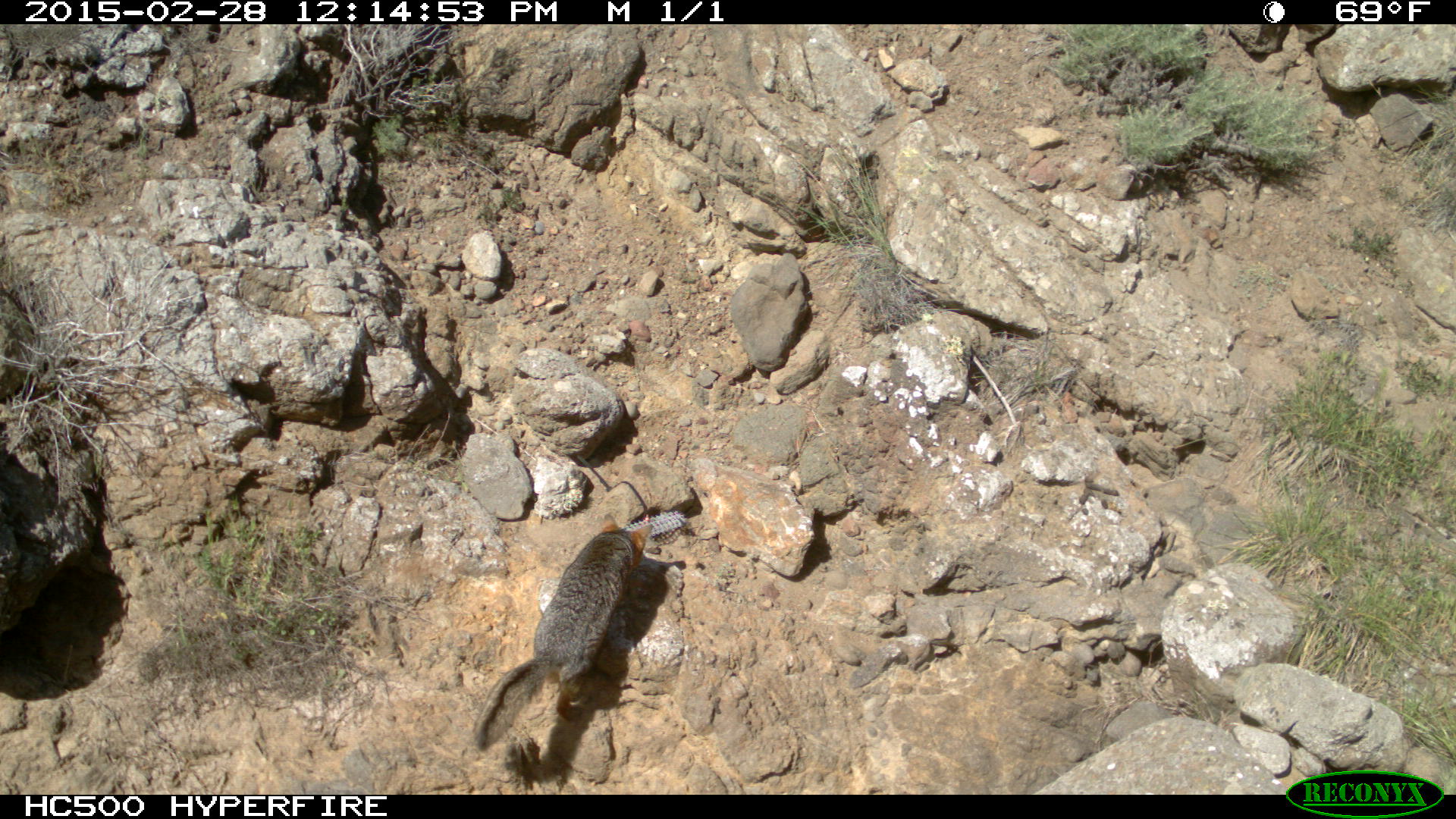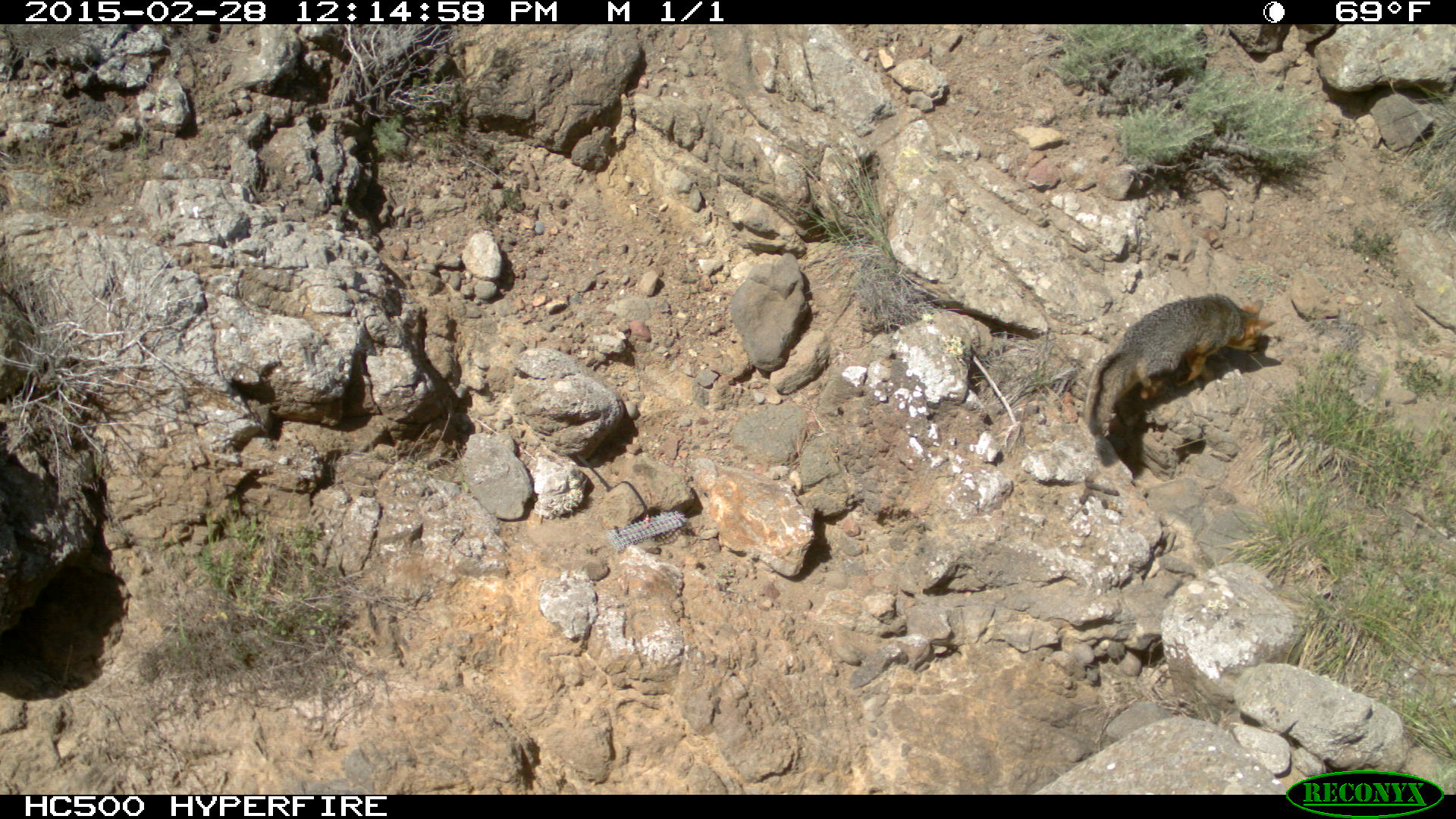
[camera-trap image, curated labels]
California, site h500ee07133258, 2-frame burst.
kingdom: Animalia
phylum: Chordata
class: Mammalia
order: Carnivora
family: Canidae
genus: Urocyon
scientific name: Urocyon littoralis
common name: island fox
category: fox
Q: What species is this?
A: Fox (island fox) (Urocyon littoralis).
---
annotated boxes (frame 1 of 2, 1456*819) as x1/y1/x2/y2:
fox: 469/513/653/750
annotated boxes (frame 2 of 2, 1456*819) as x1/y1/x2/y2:
fox: 1084/292/1276/437